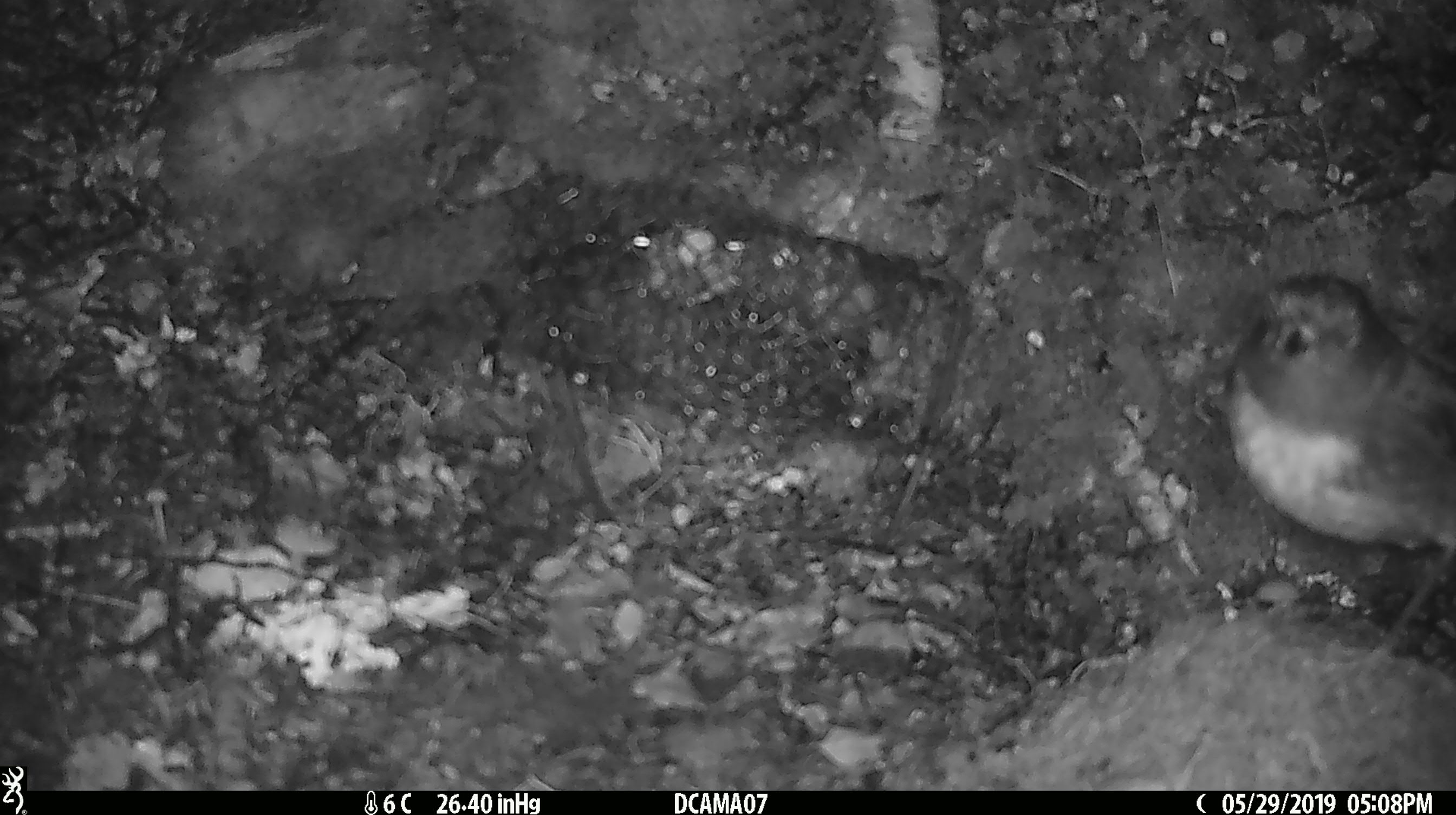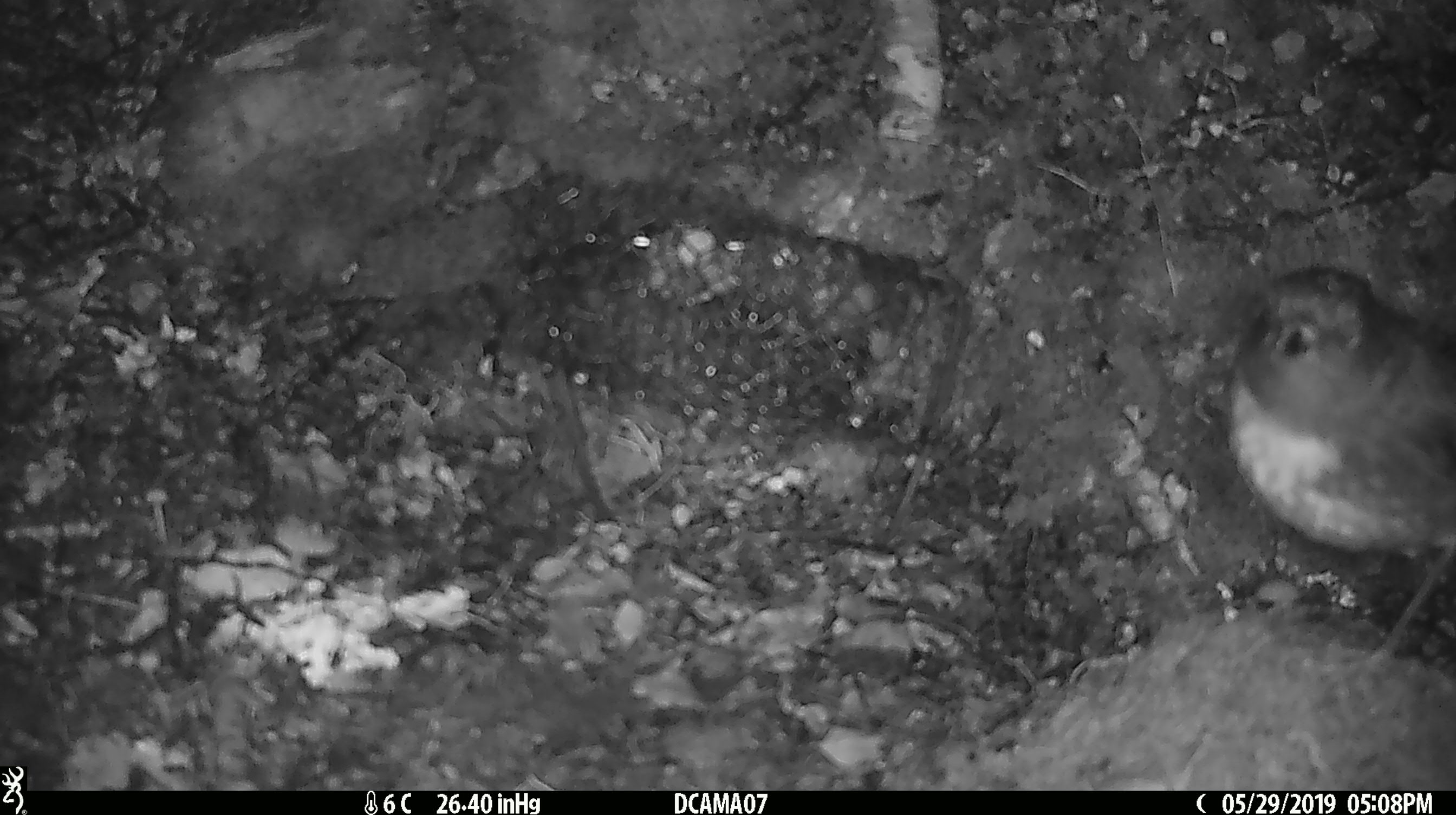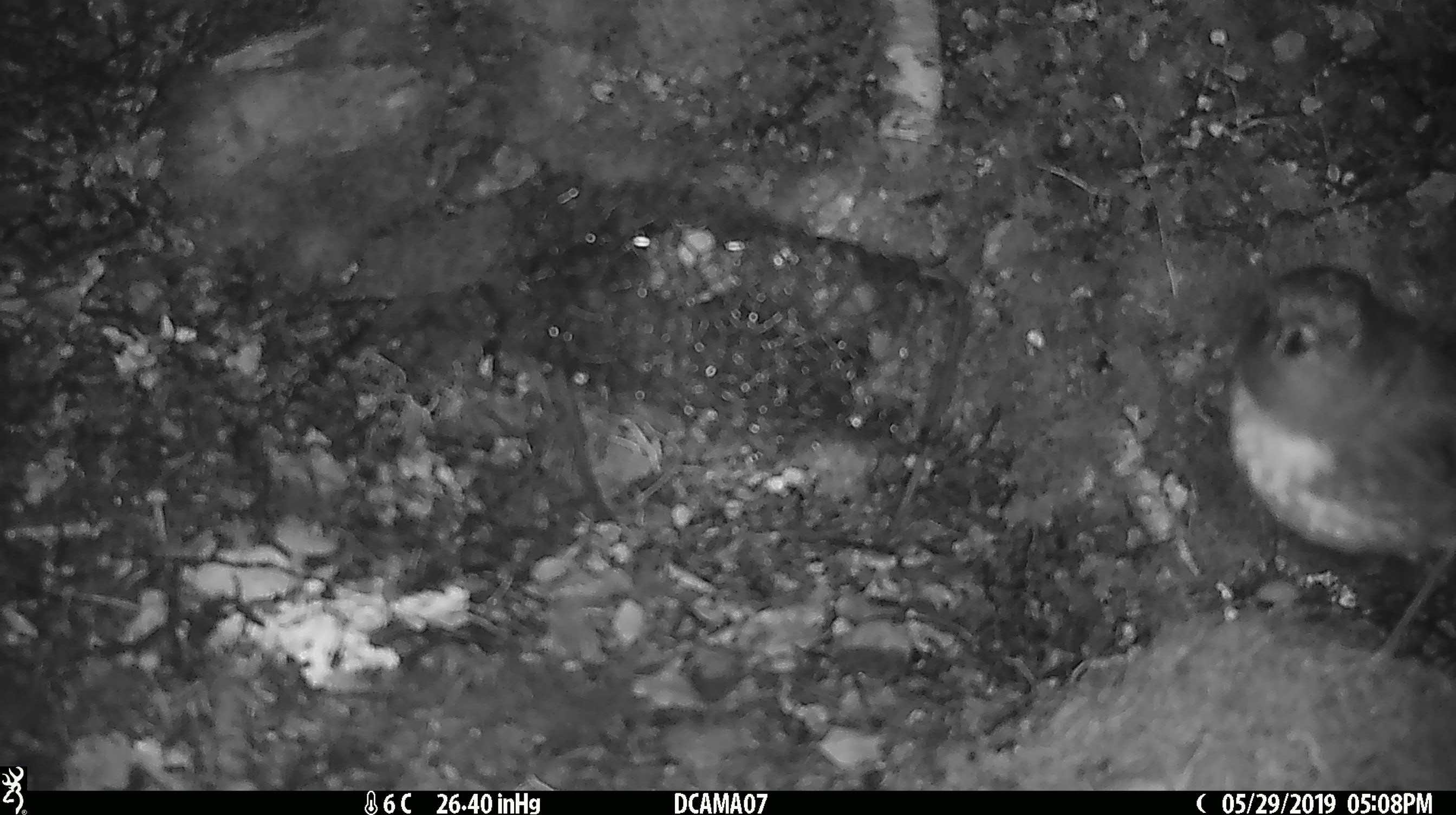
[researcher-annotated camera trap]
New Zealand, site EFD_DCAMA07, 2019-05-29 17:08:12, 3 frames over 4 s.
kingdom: Animalia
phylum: Chordata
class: Aves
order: Passeriformes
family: Petroicidae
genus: Petroica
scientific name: Petroica australis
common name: new zealand robin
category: robin